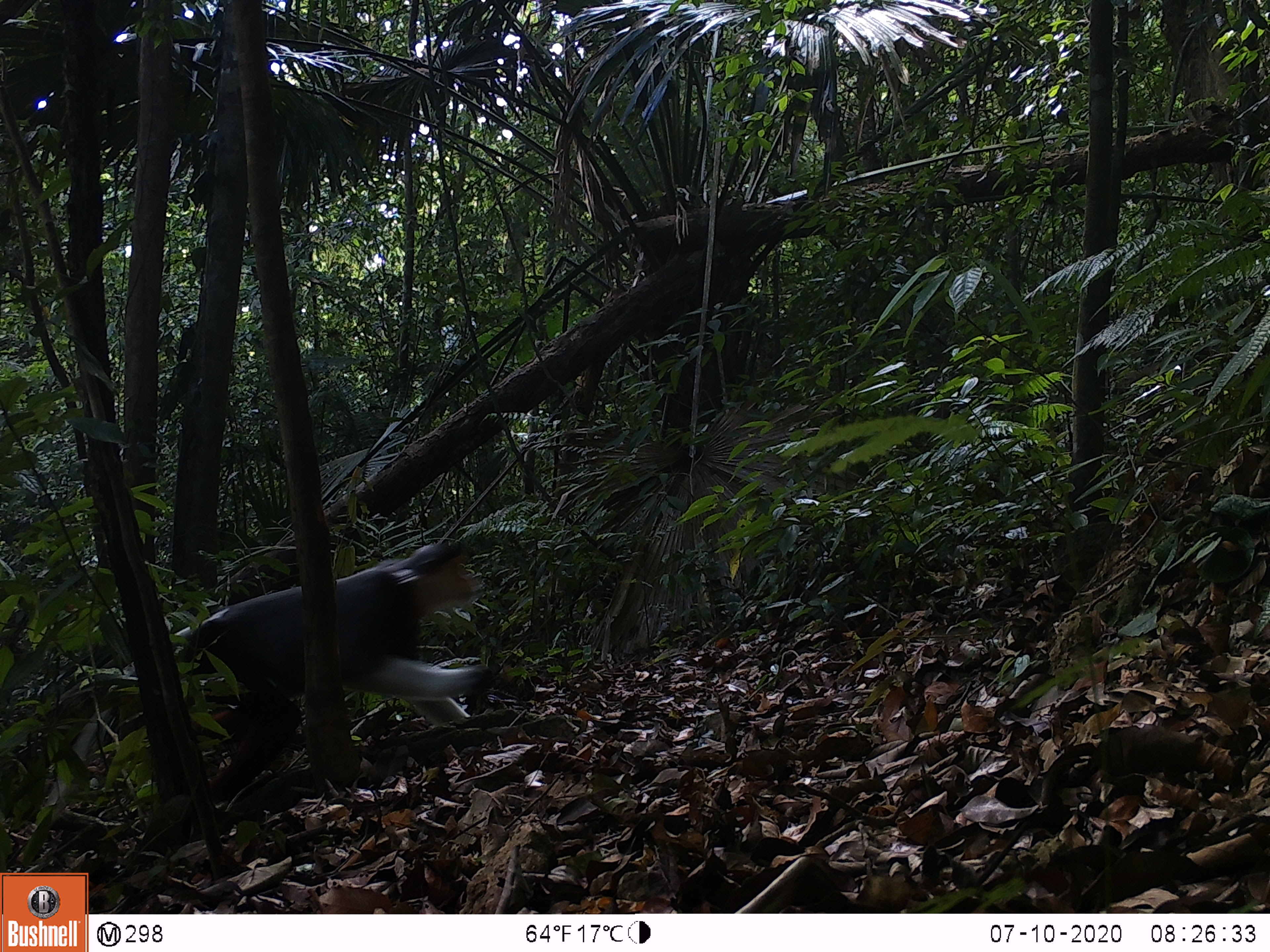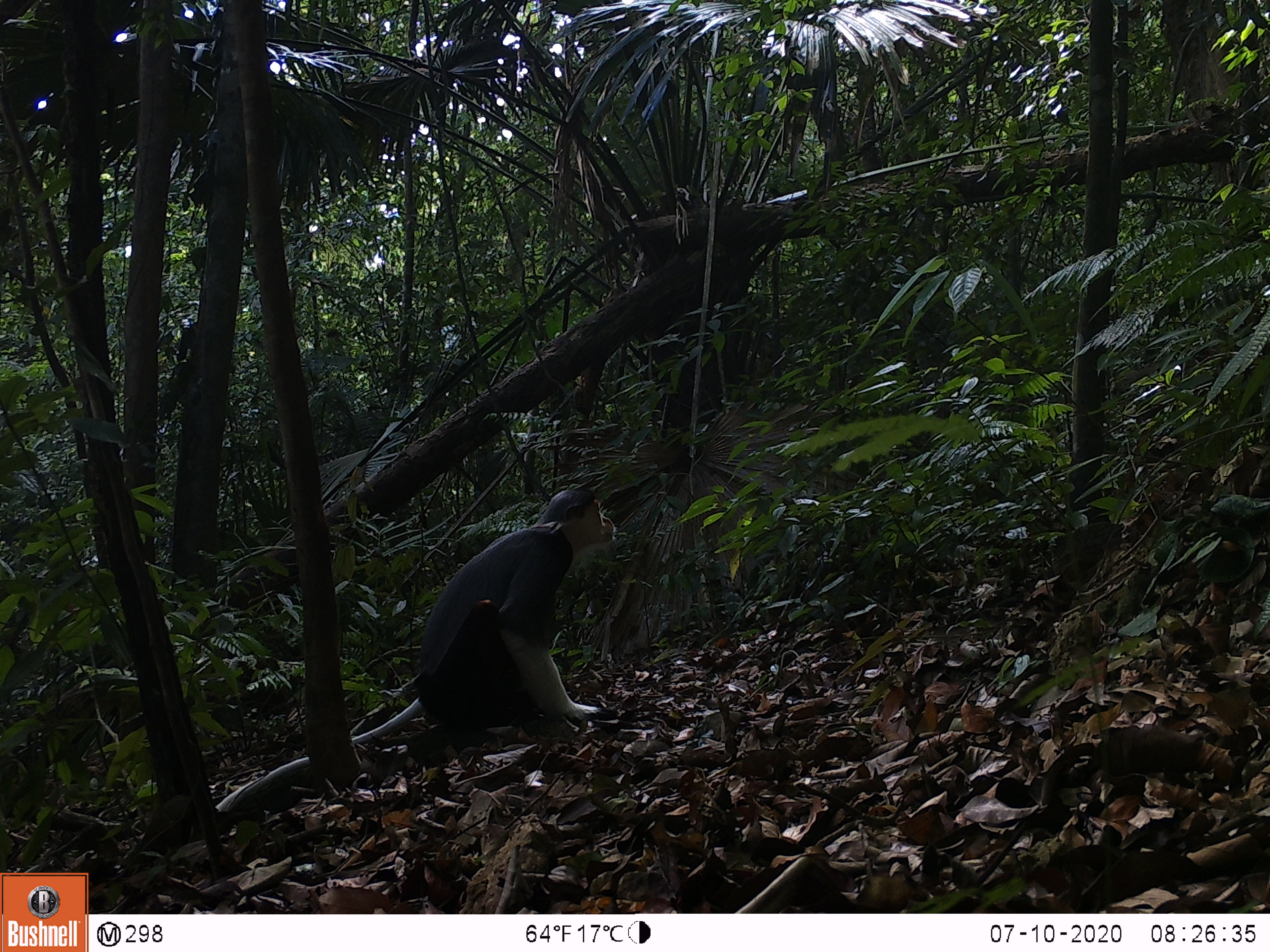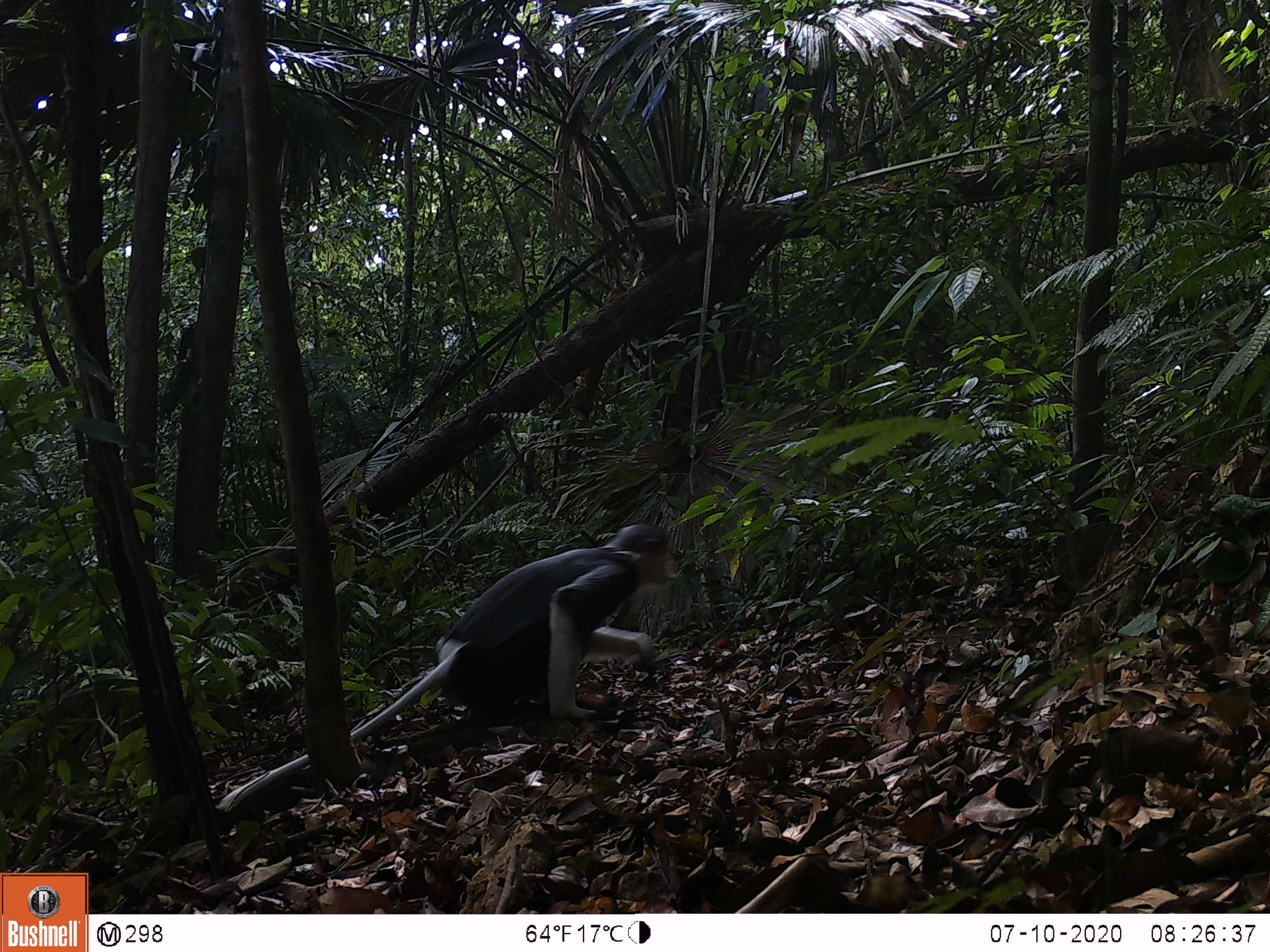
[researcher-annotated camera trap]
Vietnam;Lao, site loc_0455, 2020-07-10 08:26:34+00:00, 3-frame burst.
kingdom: Animalia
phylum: Chordata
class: Mammalia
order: Primates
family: Cercopithecidae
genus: Pygathrix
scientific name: Pygathrix nemaeus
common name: red-shanked douc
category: red shanked douc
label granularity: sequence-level